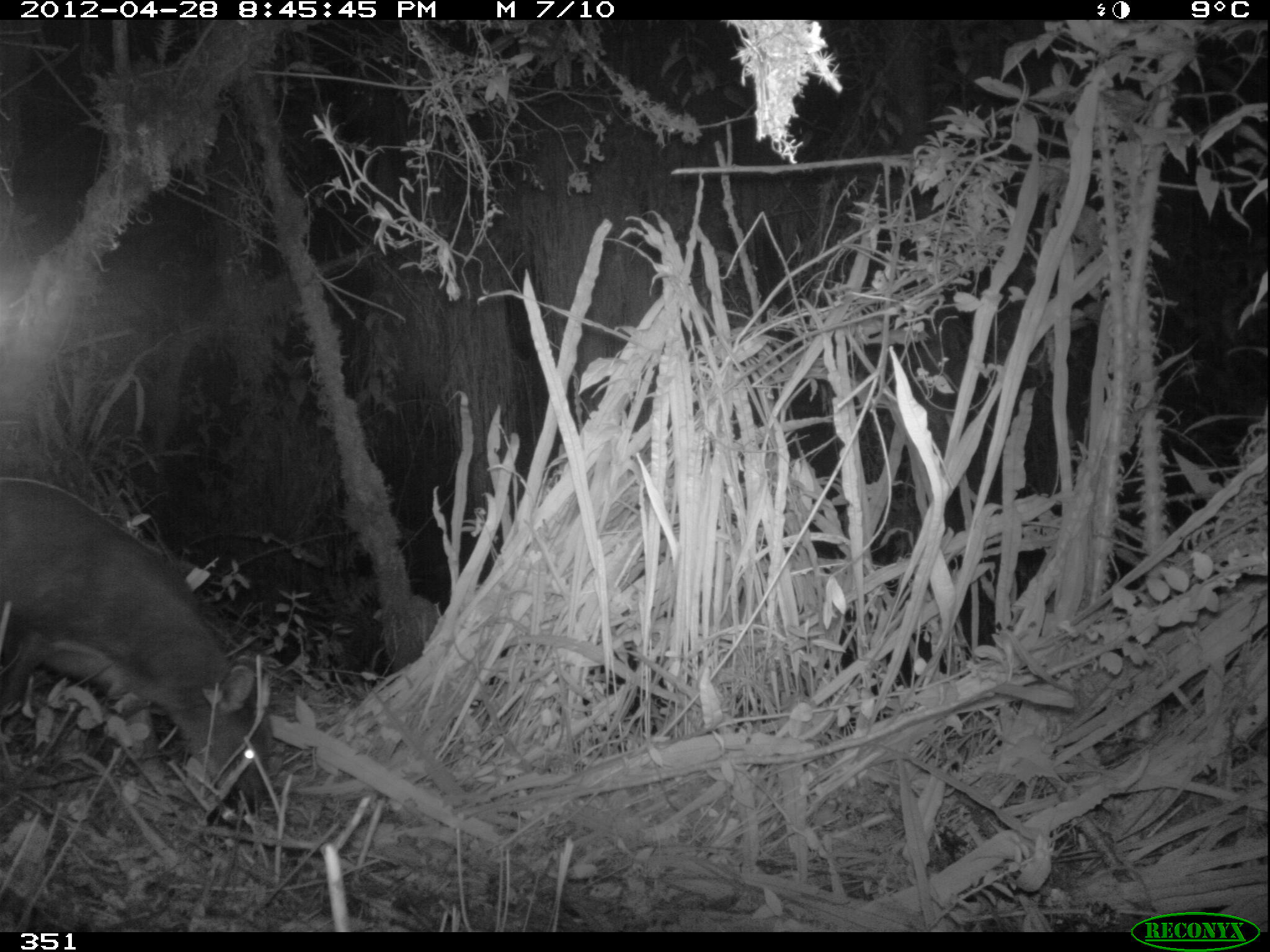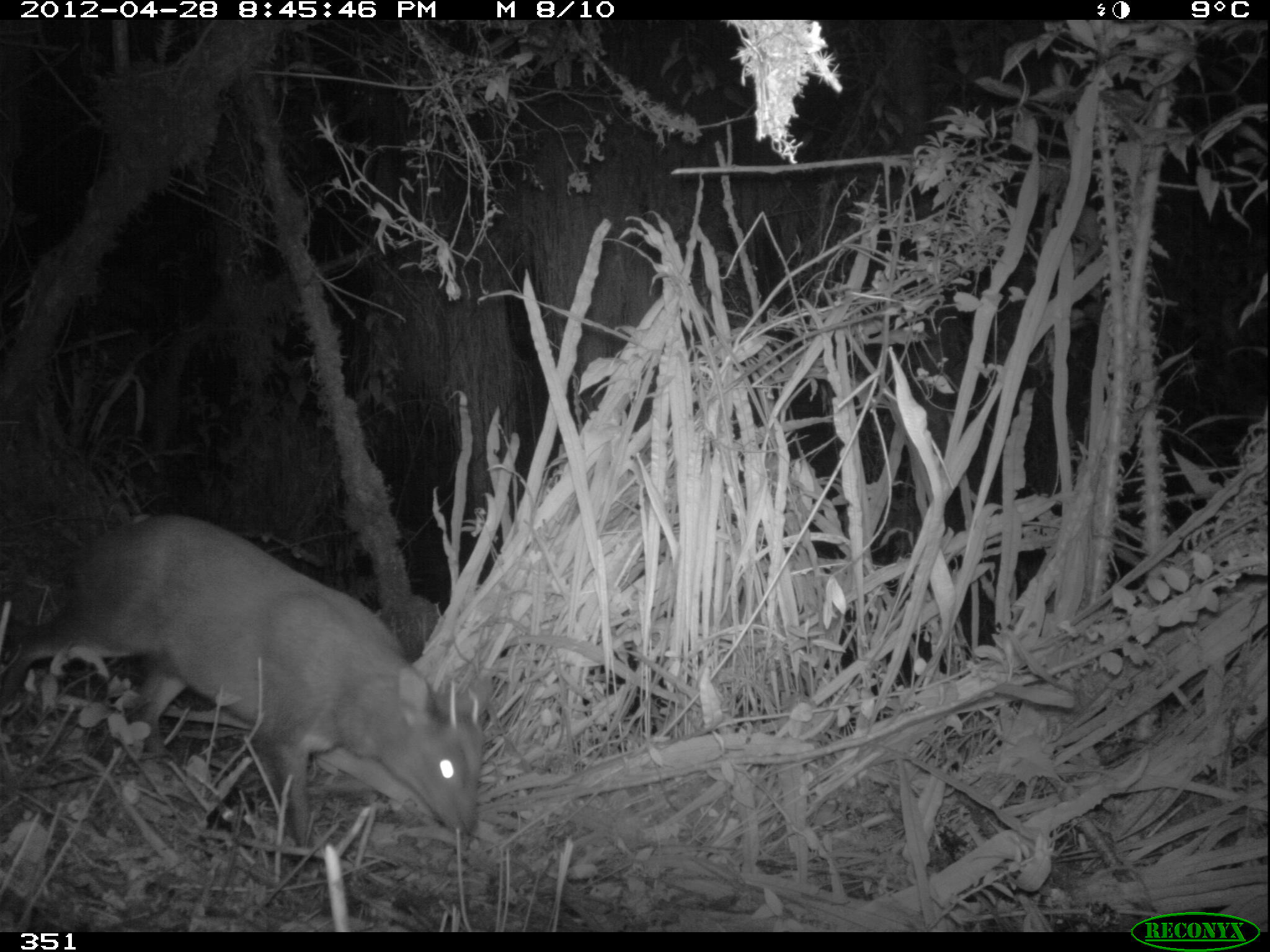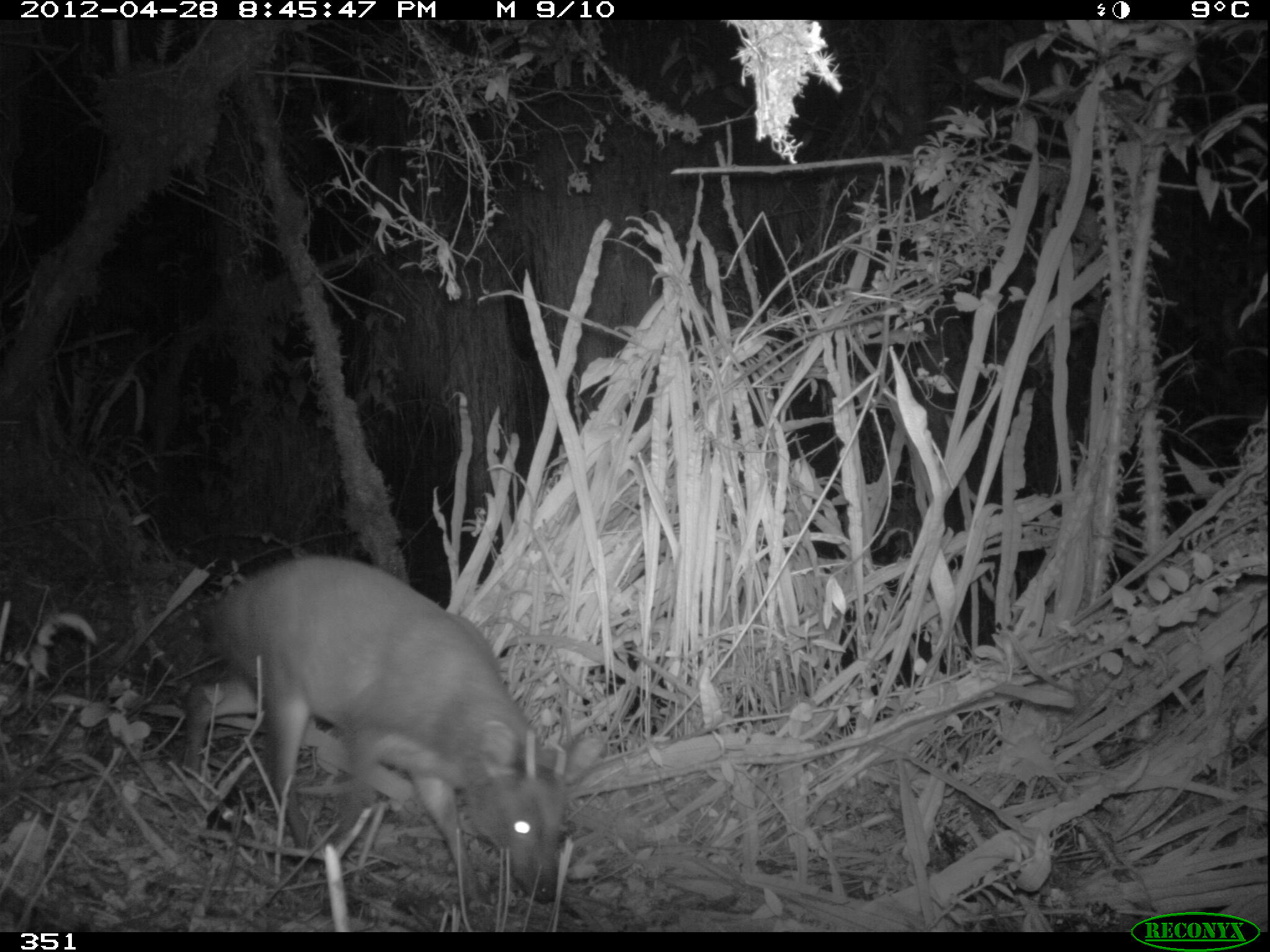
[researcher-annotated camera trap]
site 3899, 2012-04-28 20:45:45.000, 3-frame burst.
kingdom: Animalia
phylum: Chordata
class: Mammalia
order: Artiodactyla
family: Cervidae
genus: Mazama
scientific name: Mazama chunyi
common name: dwarf brocket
Mazama chunyi (dwarf brocket).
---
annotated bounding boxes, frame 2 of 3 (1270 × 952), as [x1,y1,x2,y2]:
mazama chunyi: [1,514,480,848]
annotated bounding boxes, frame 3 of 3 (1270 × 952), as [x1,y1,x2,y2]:
mazama chunyi: [183,557,594,901]